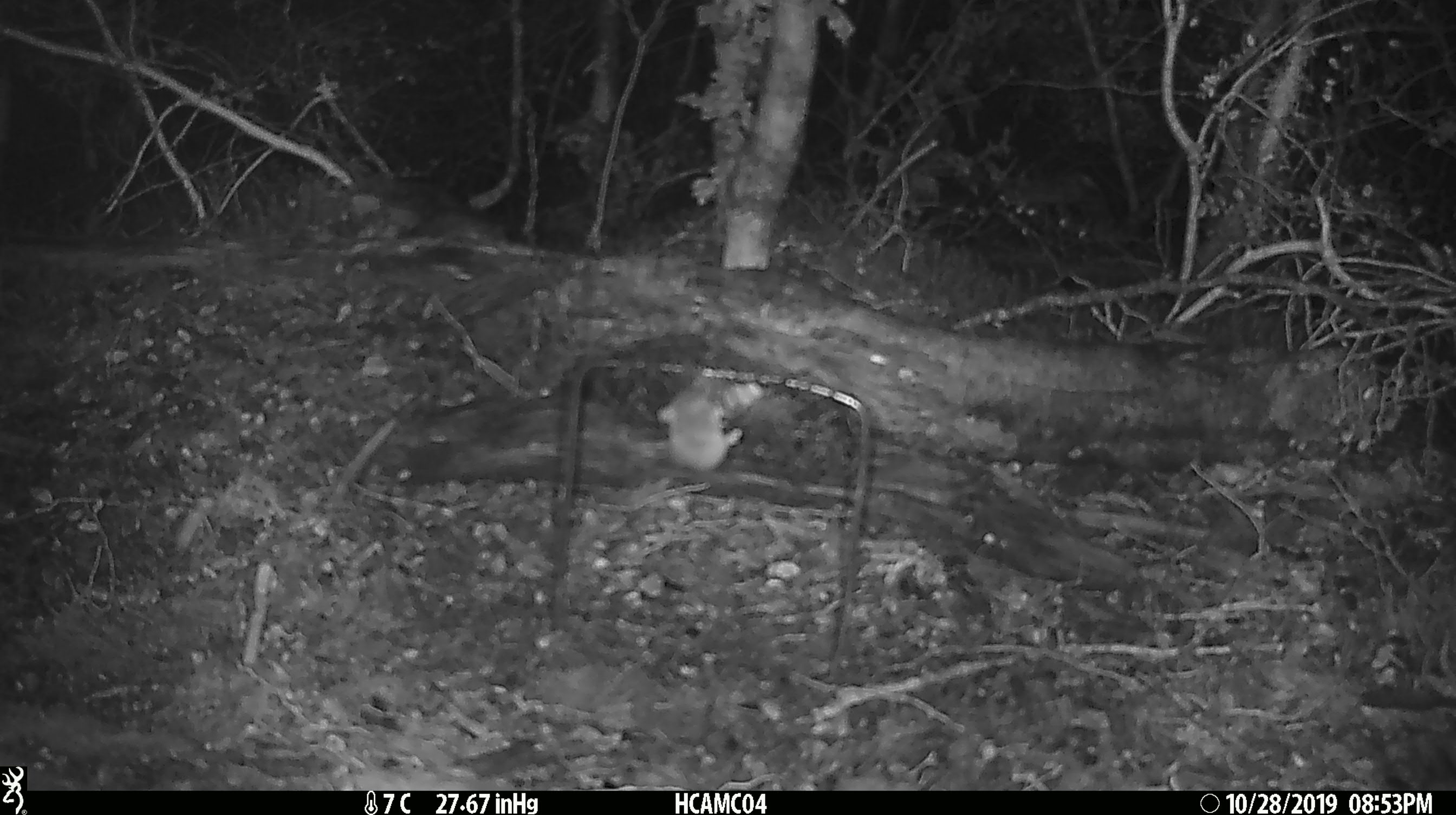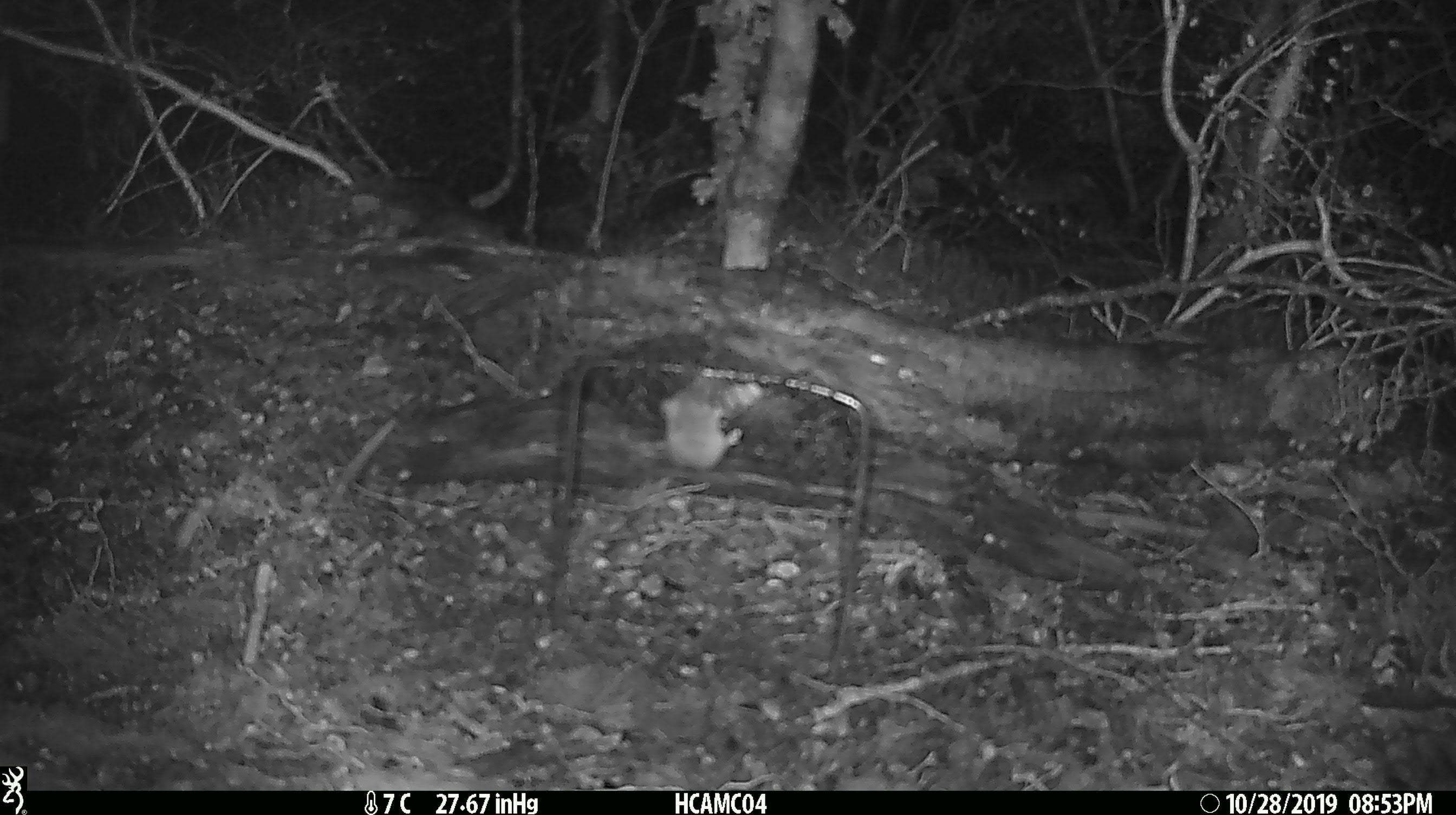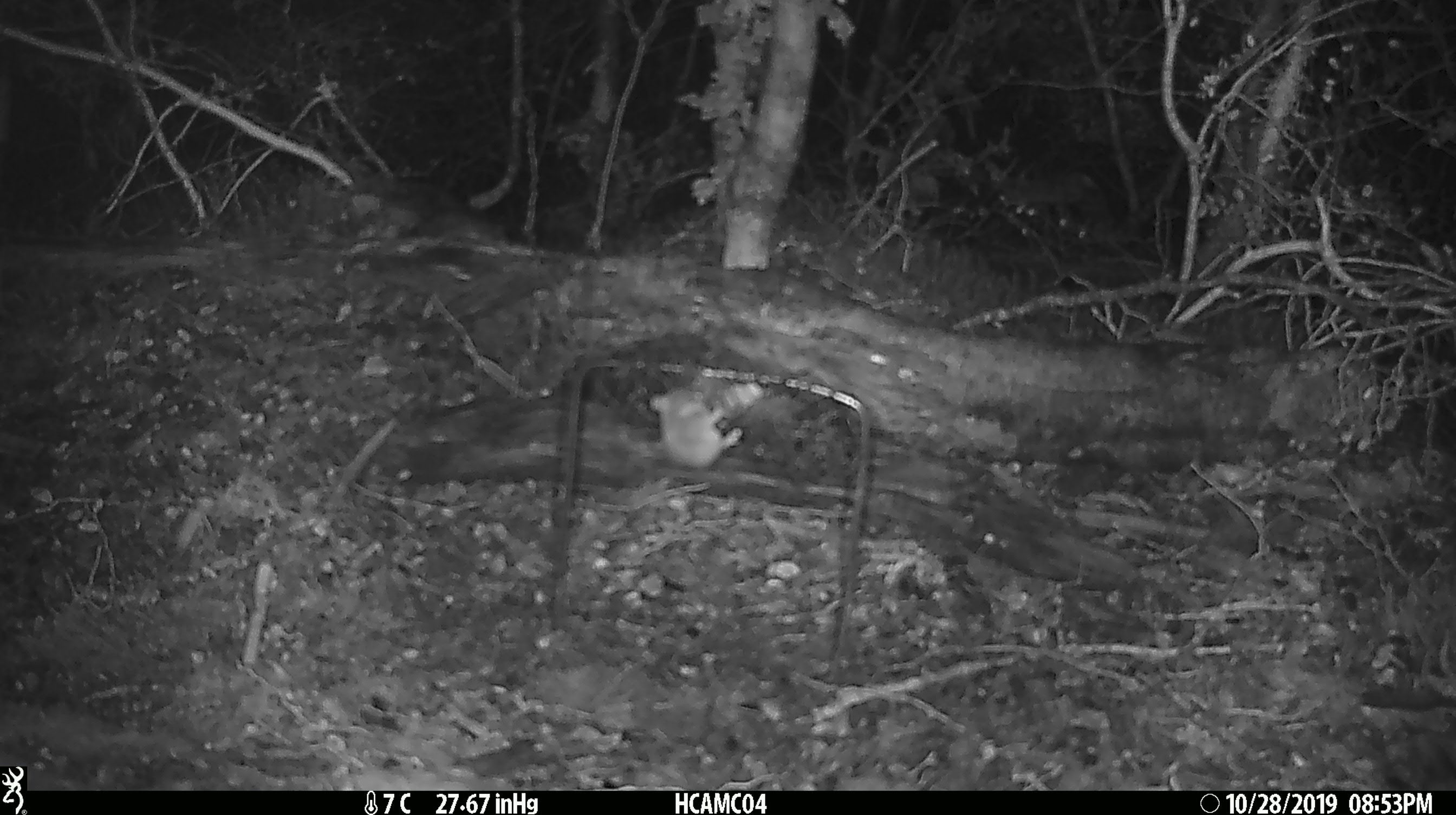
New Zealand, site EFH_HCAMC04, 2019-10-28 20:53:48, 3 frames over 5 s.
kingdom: Animalia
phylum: Chordata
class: Mammalia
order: Rodentia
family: Muridae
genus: Mus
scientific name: Mus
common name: mouse